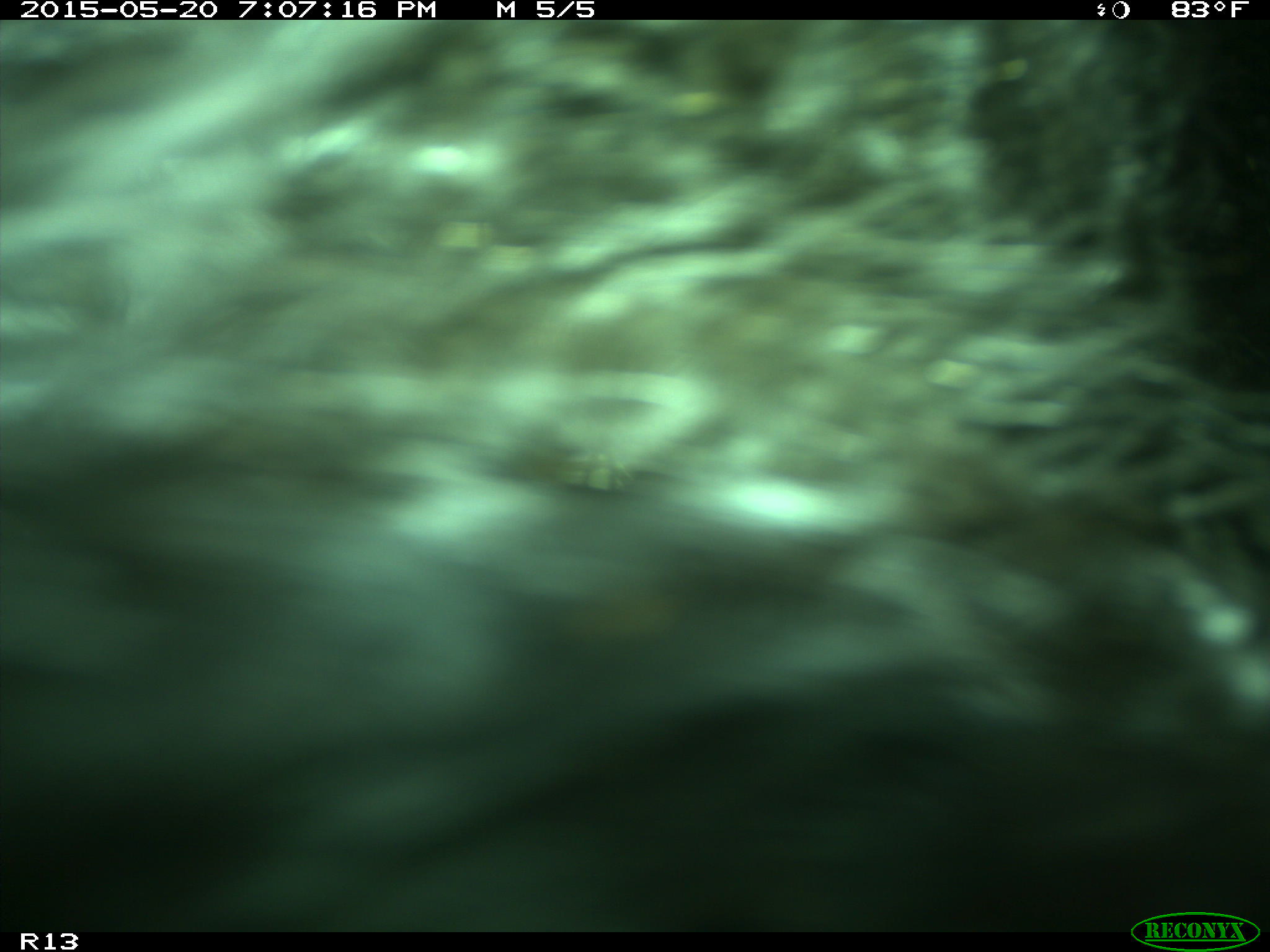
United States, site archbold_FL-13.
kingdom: Animalia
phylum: Chordata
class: Mammalia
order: Artiodactyla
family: Bovidae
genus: Bos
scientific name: Bos taurus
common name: domestic cow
Bos taurus (domestic cow).